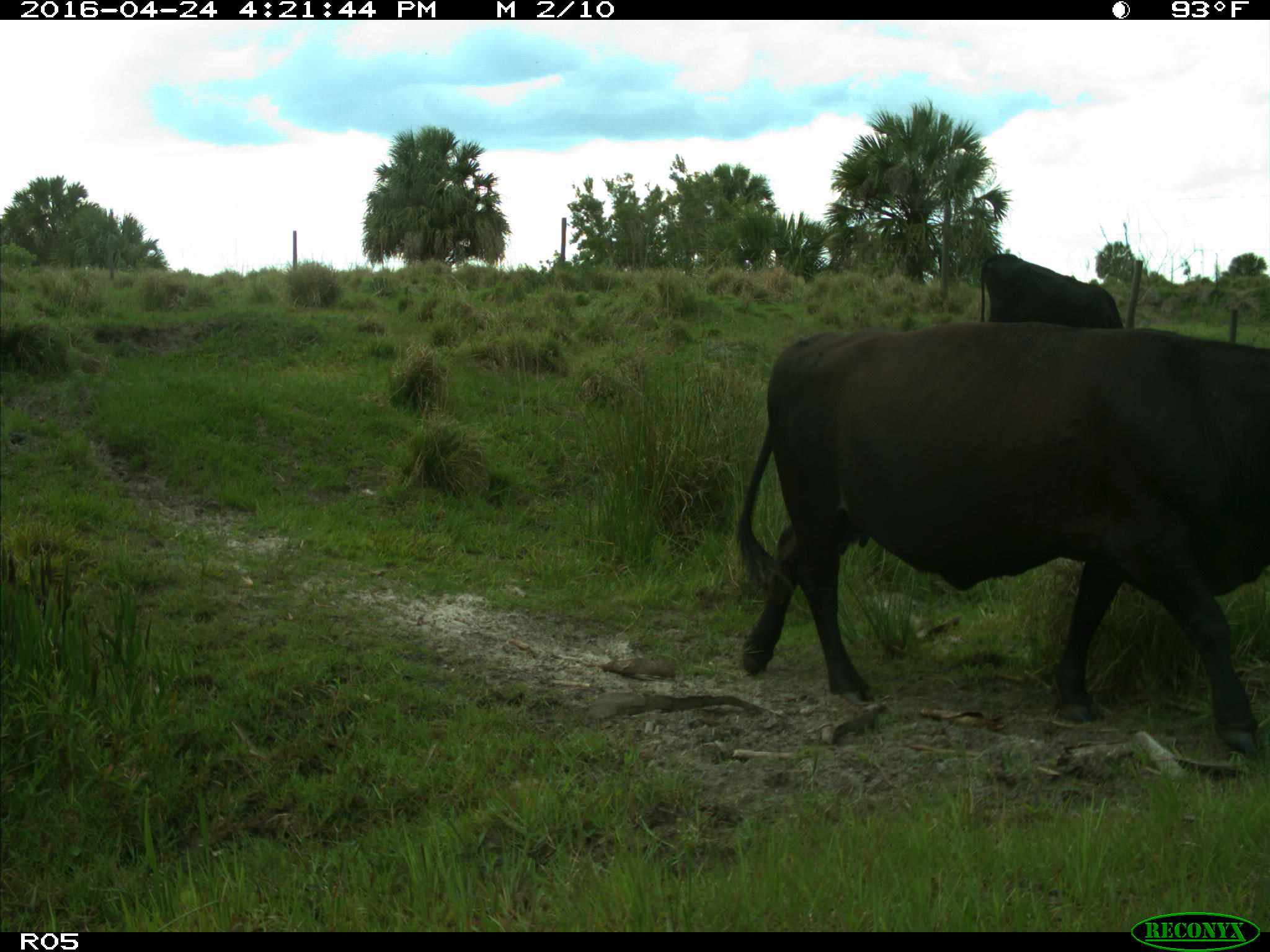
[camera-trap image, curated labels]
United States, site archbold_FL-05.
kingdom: Animalia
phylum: Chordata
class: Mammalia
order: Artiodactyla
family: Bovidae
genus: Bos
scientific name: Bos taurus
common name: domestic cow